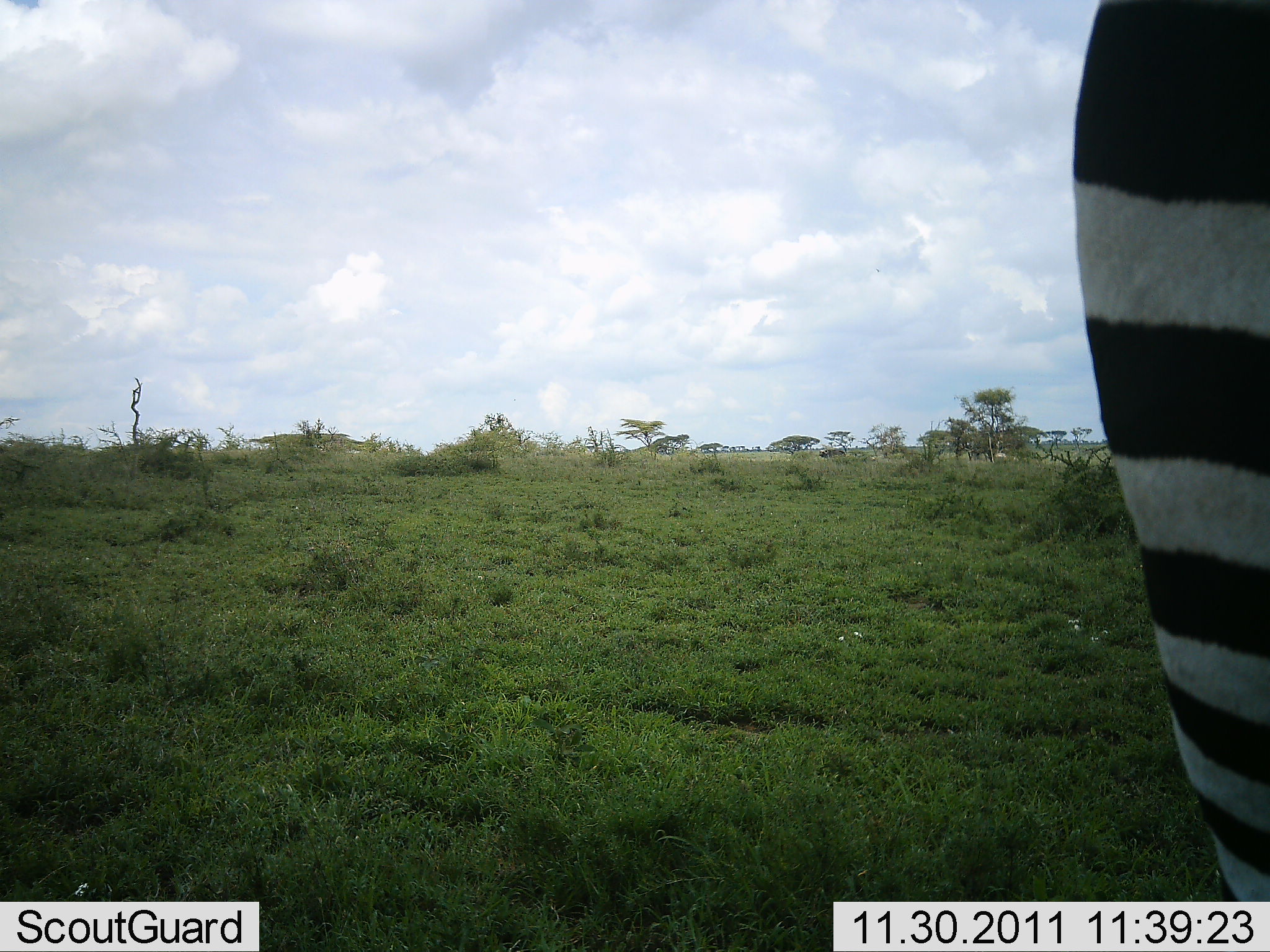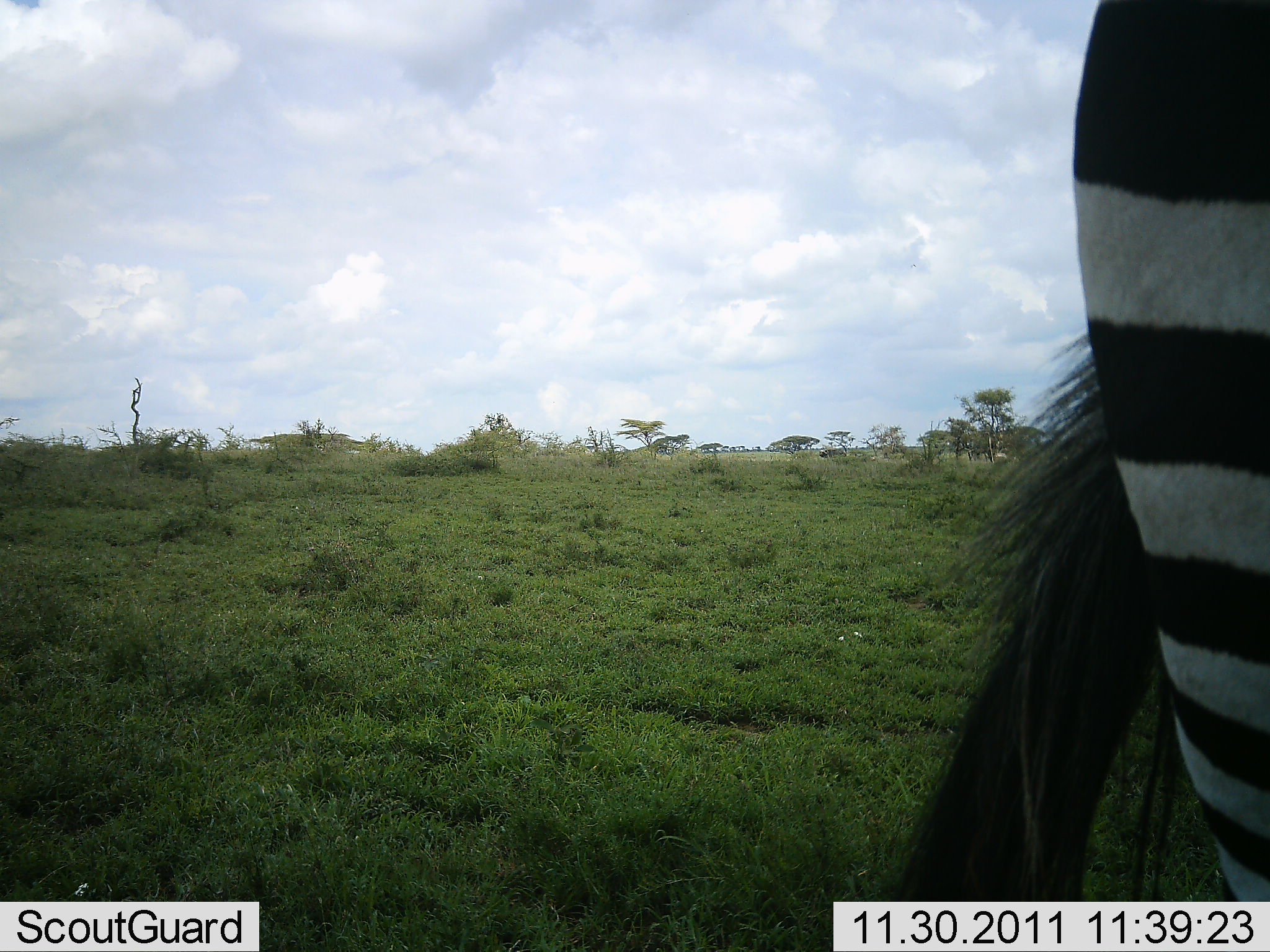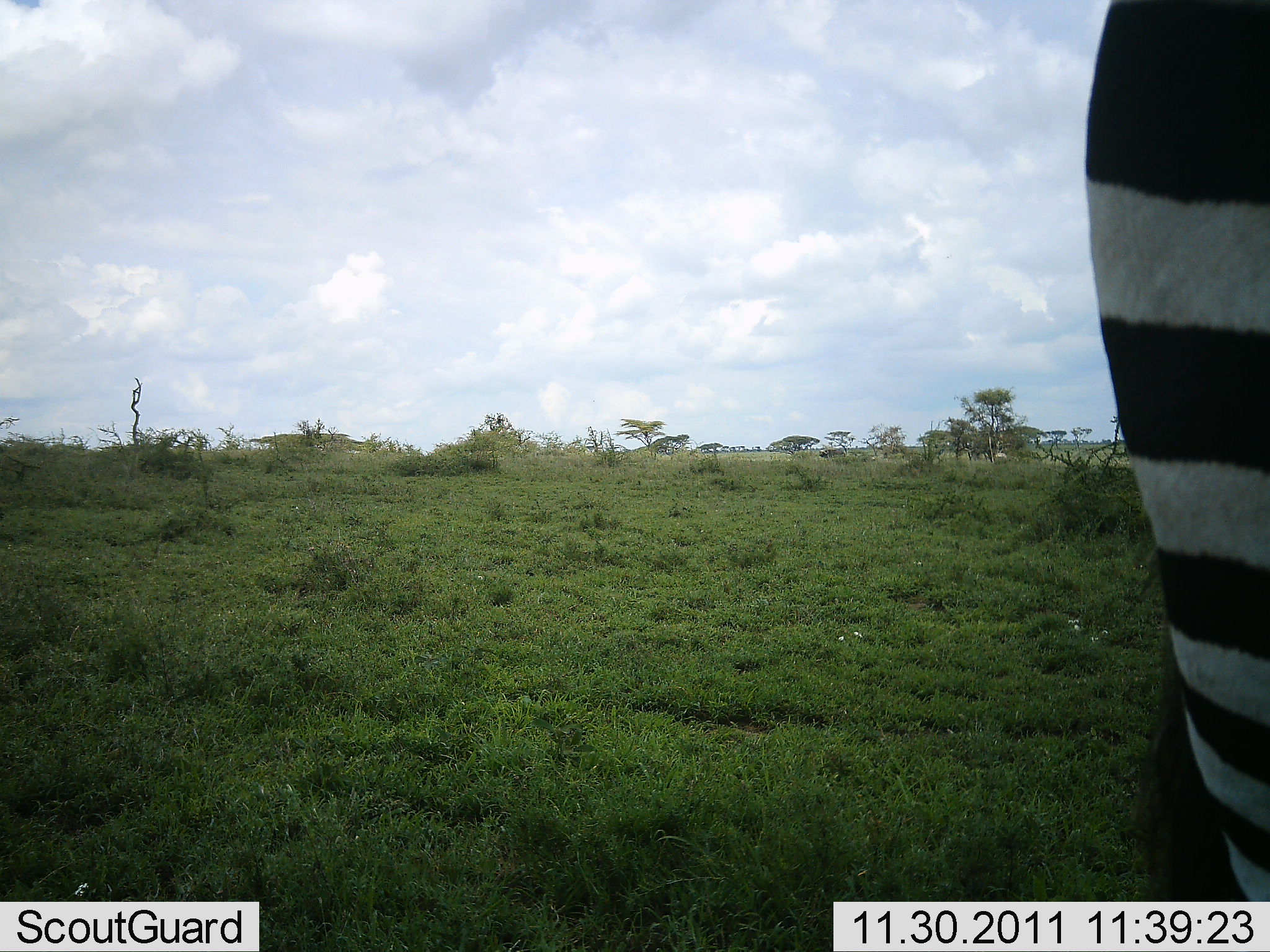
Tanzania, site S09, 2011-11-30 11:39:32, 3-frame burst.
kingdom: Animalia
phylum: Chordata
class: Mammalia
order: Perissodactyla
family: Equidae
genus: Equus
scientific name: Equus quagga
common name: plains zebra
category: zebra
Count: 1.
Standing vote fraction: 100%.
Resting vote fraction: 0%.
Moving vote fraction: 0%.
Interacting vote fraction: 0%.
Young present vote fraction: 0%.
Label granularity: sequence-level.